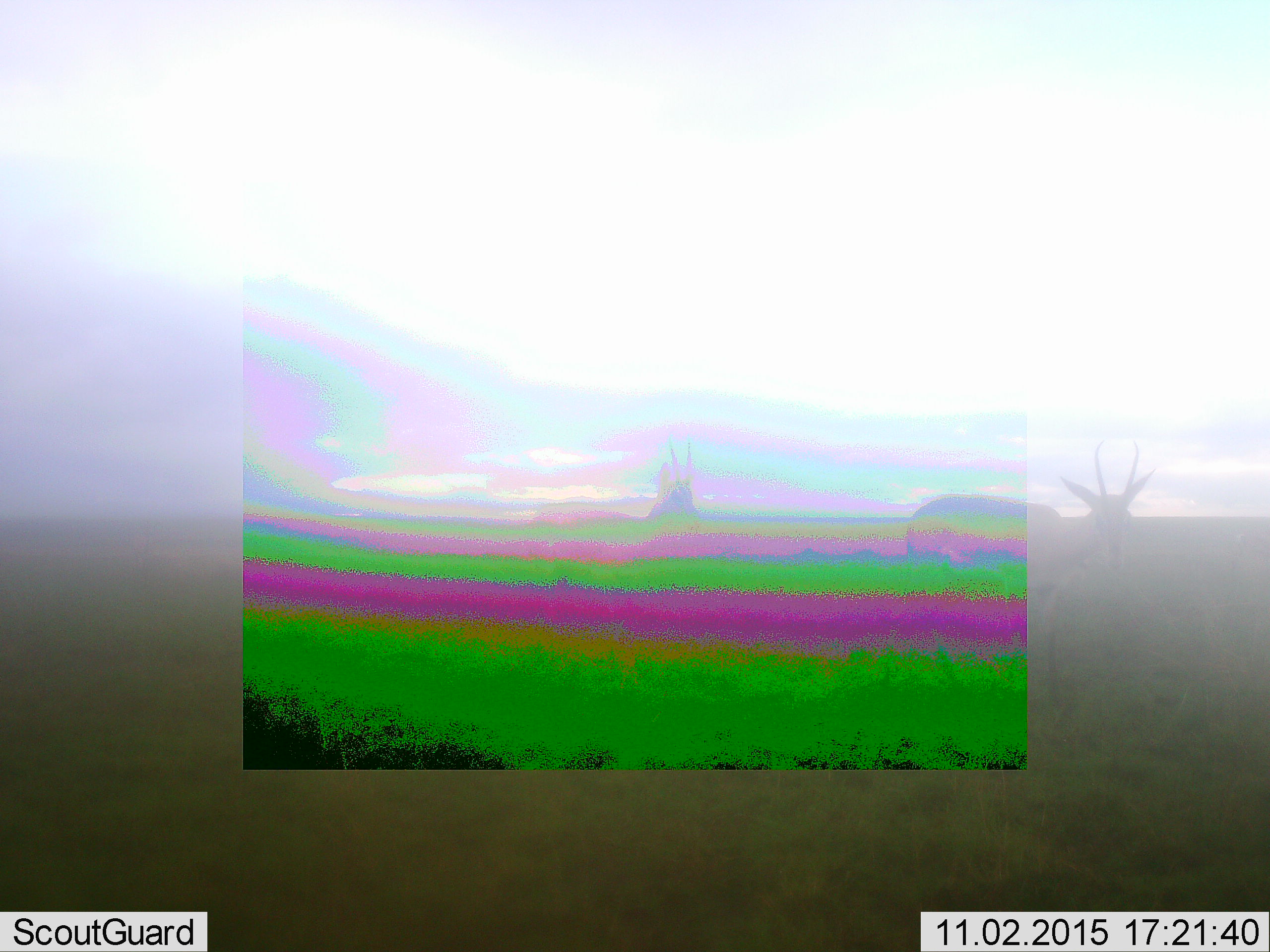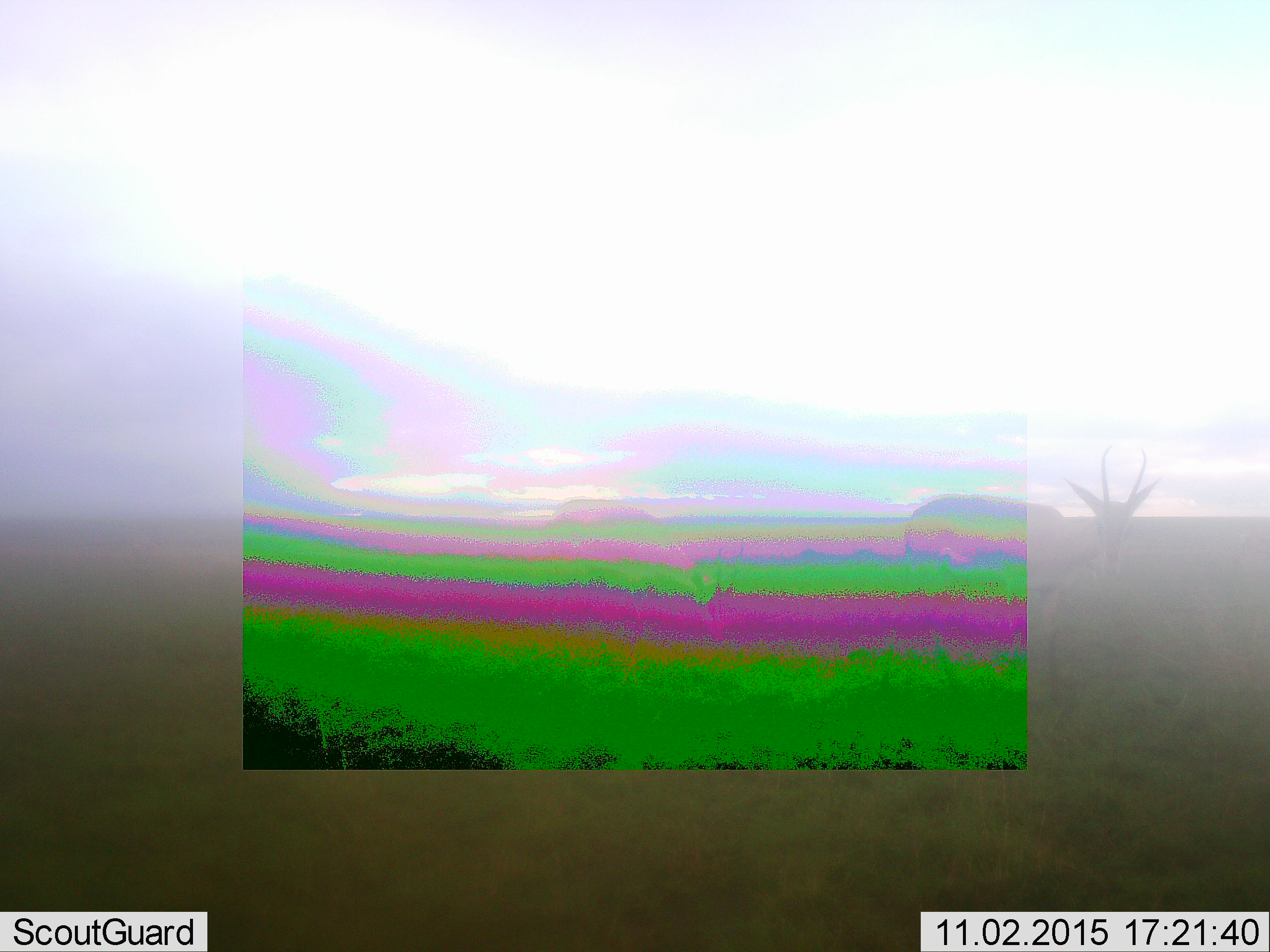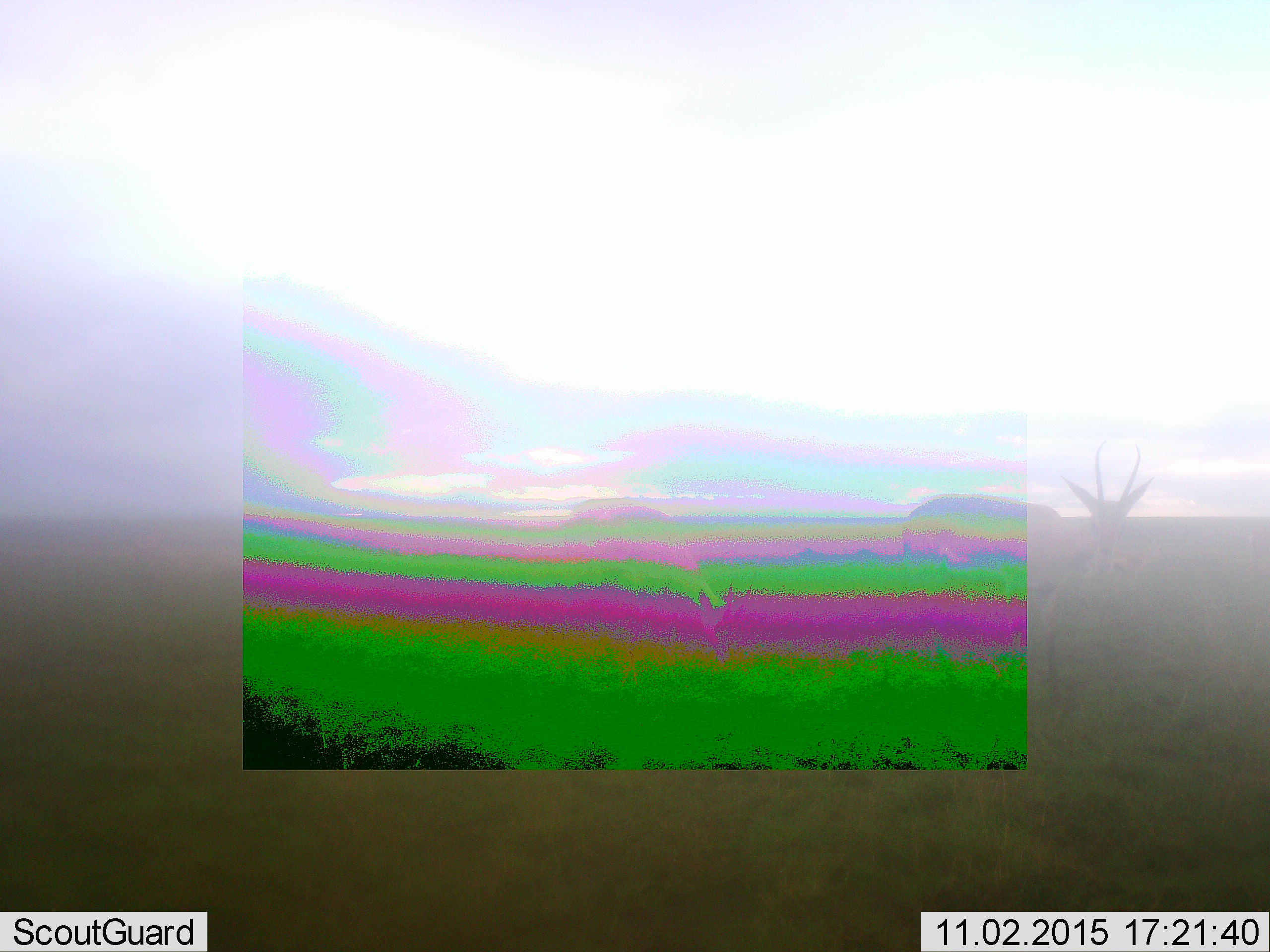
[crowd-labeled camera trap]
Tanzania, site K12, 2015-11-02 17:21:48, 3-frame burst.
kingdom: Animalia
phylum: Chordata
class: Mammalia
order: Artiodactyla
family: Bovidae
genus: Eudorcas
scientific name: Eudorcas thomsonii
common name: thomson's gazelle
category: gazellethomsons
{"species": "gazellethomsons (thomson's gazelle) (Eudorcas thomsonii)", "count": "2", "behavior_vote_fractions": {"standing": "60%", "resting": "0%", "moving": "40%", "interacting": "20%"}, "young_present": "0%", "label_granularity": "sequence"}